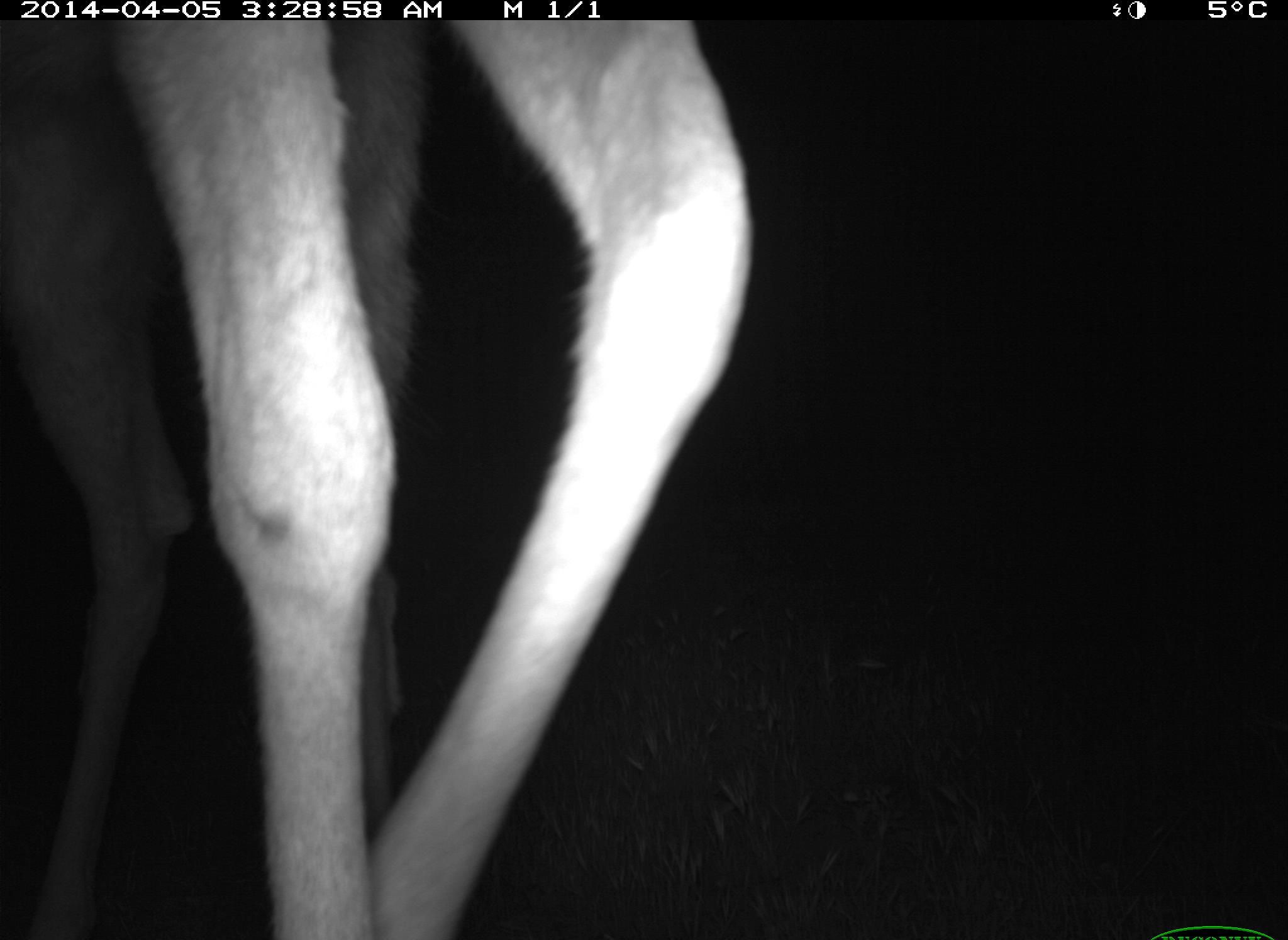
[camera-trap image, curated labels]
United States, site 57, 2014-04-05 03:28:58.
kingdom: Animalia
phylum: Chordata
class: Mammalia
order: Artiodactyla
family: Cervidae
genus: Odocoileus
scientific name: Odocoileus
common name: deer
Deer (Odocoileus).